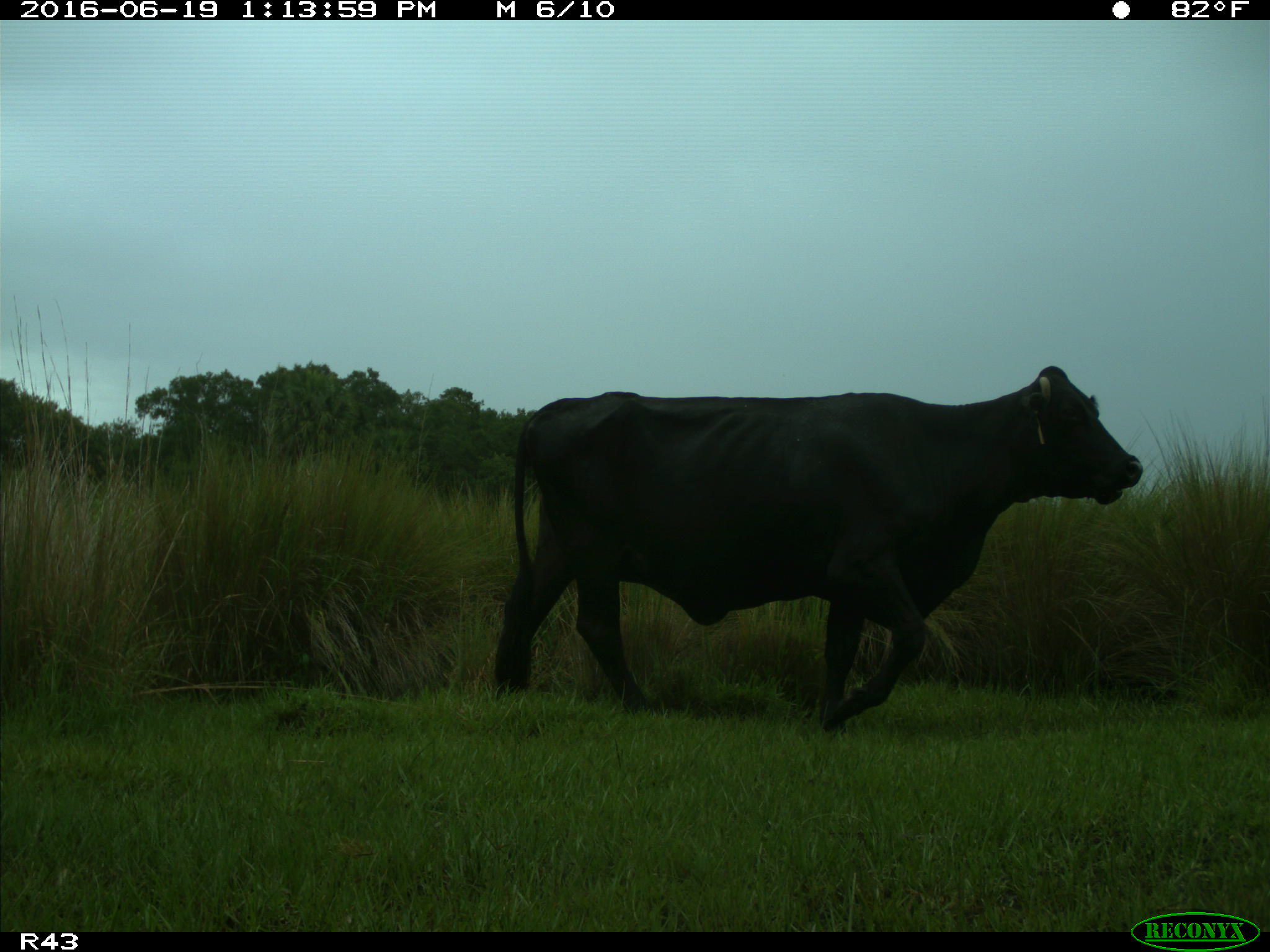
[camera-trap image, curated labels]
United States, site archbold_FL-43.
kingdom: Animalia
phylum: Chordata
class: Mammalia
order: Artiodactyla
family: Bovidae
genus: Bos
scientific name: Bos taurus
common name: domestic cow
Bos taurus (domestic cow).